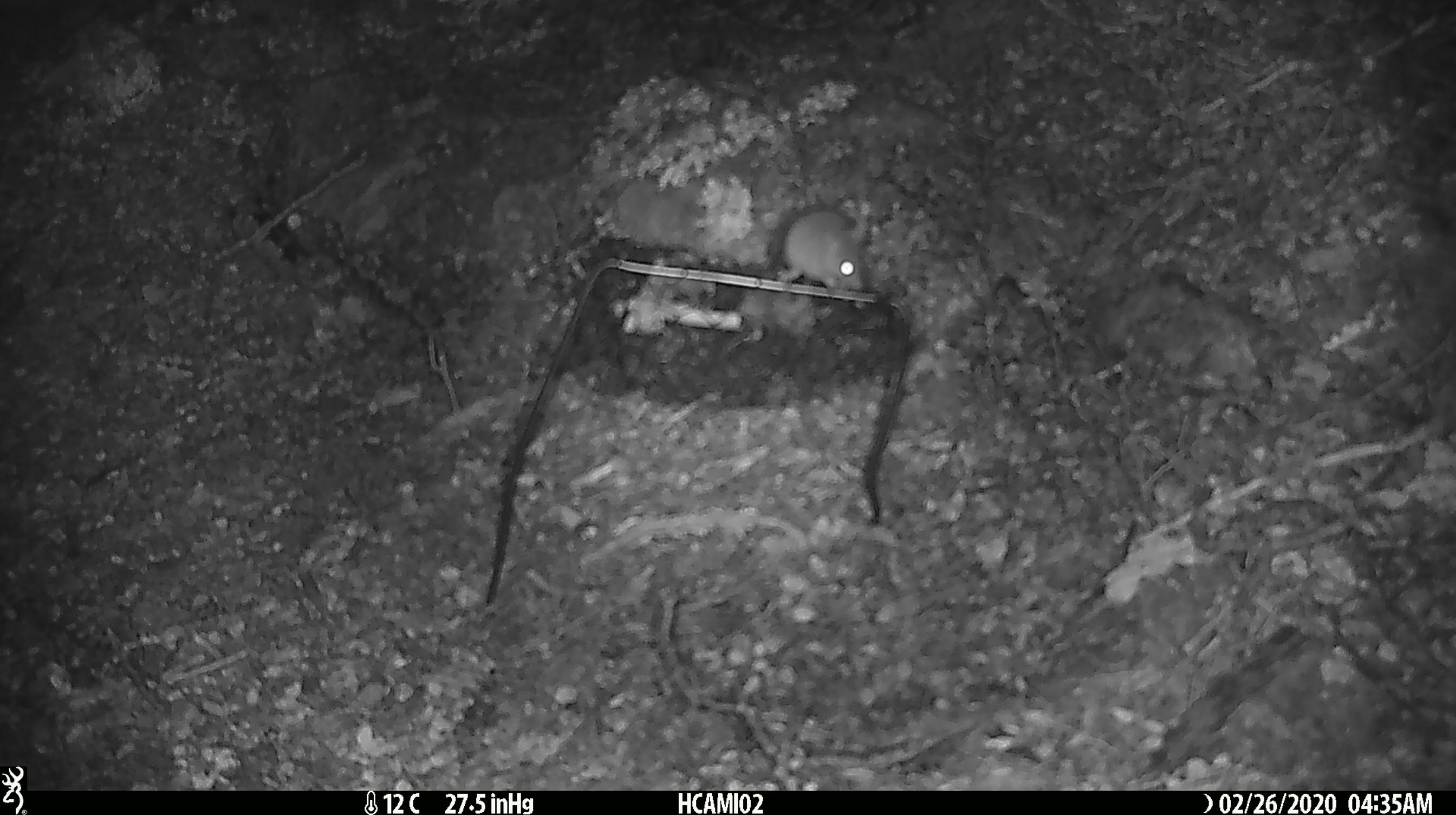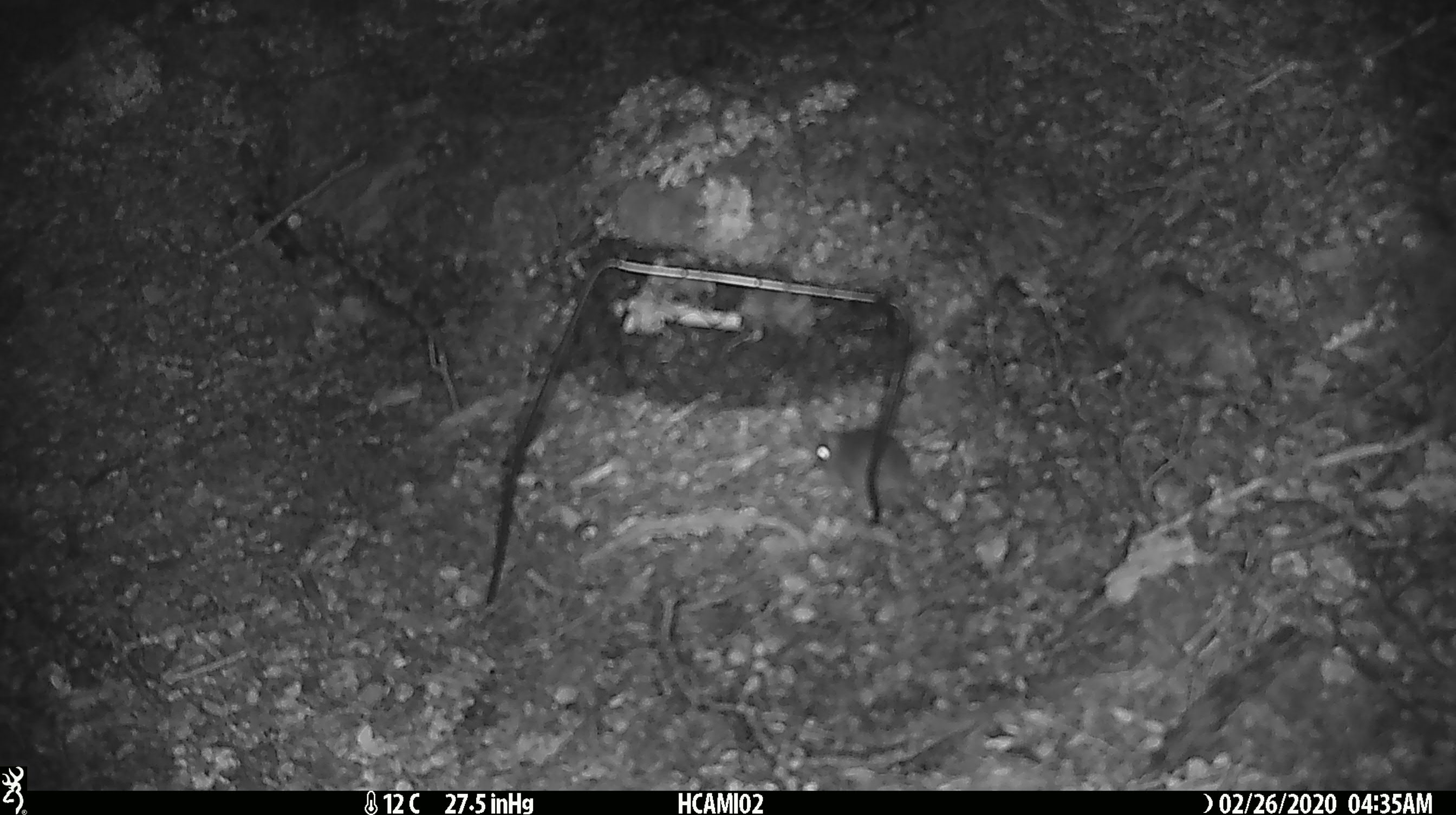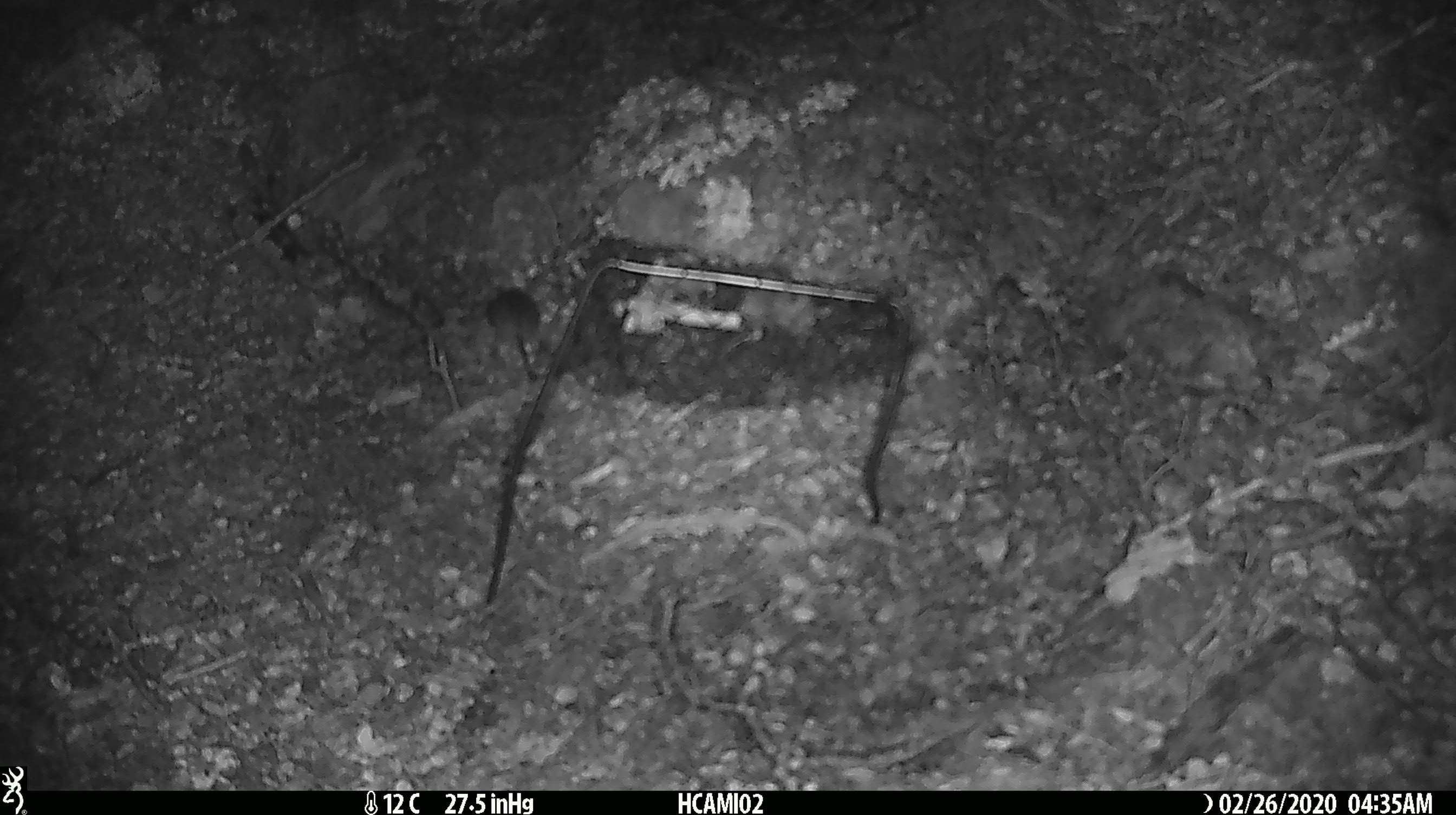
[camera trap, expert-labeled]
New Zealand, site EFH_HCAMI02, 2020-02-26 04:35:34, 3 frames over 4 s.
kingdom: Animalia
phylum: Chordata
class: Mammalia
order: Rodentia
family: Muridae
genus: Mus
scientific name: Mus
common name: mouse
Mouse (Mus).